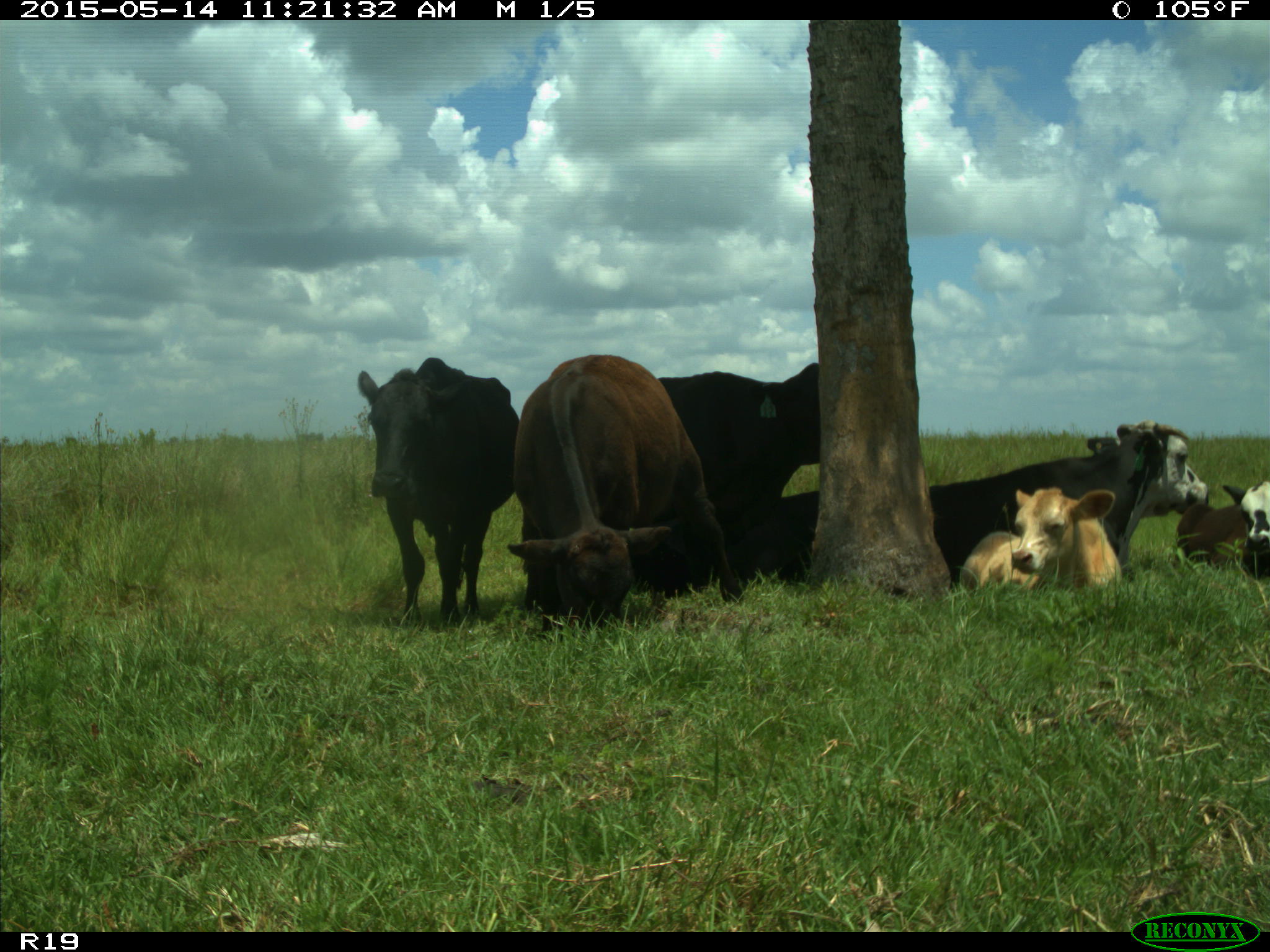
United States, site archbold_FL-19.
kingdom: Animalia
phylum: Chordata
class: Mammalia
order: Artiodactyla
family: Bovidae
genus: Bos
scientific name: Bos taurus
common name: domestic cow